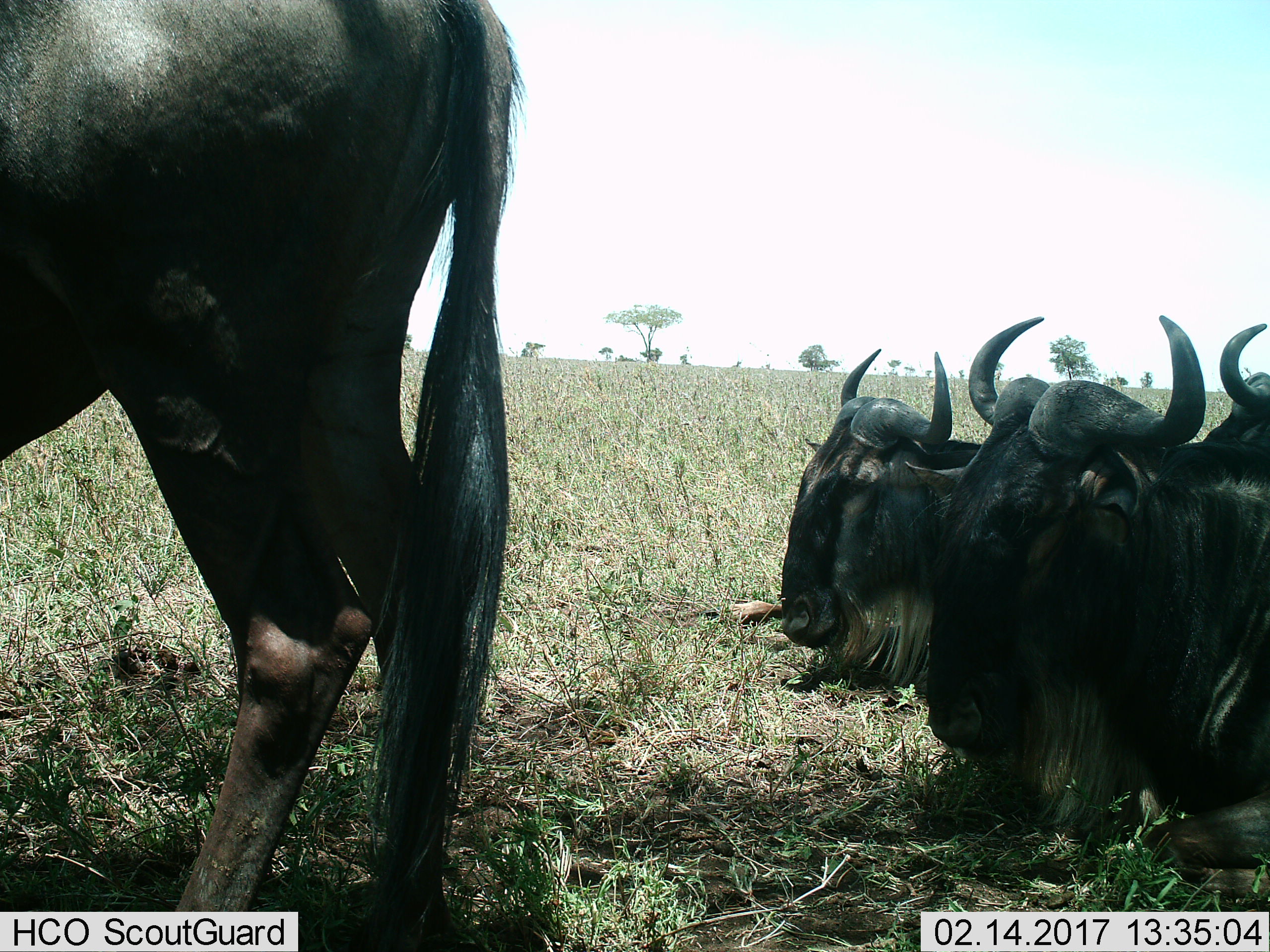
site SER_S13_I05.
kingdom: Animalia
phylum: Chordata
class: Mammalia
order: Artiodactyla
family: Bovidae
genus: Connochaetes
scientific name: Connochaetes taurinus taurinus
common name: blue wildebeest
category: wildebeestblue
Wildebeestblue (blue wildebeest) (Connochaetes taurinus taurinus), count 4. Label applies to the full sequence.